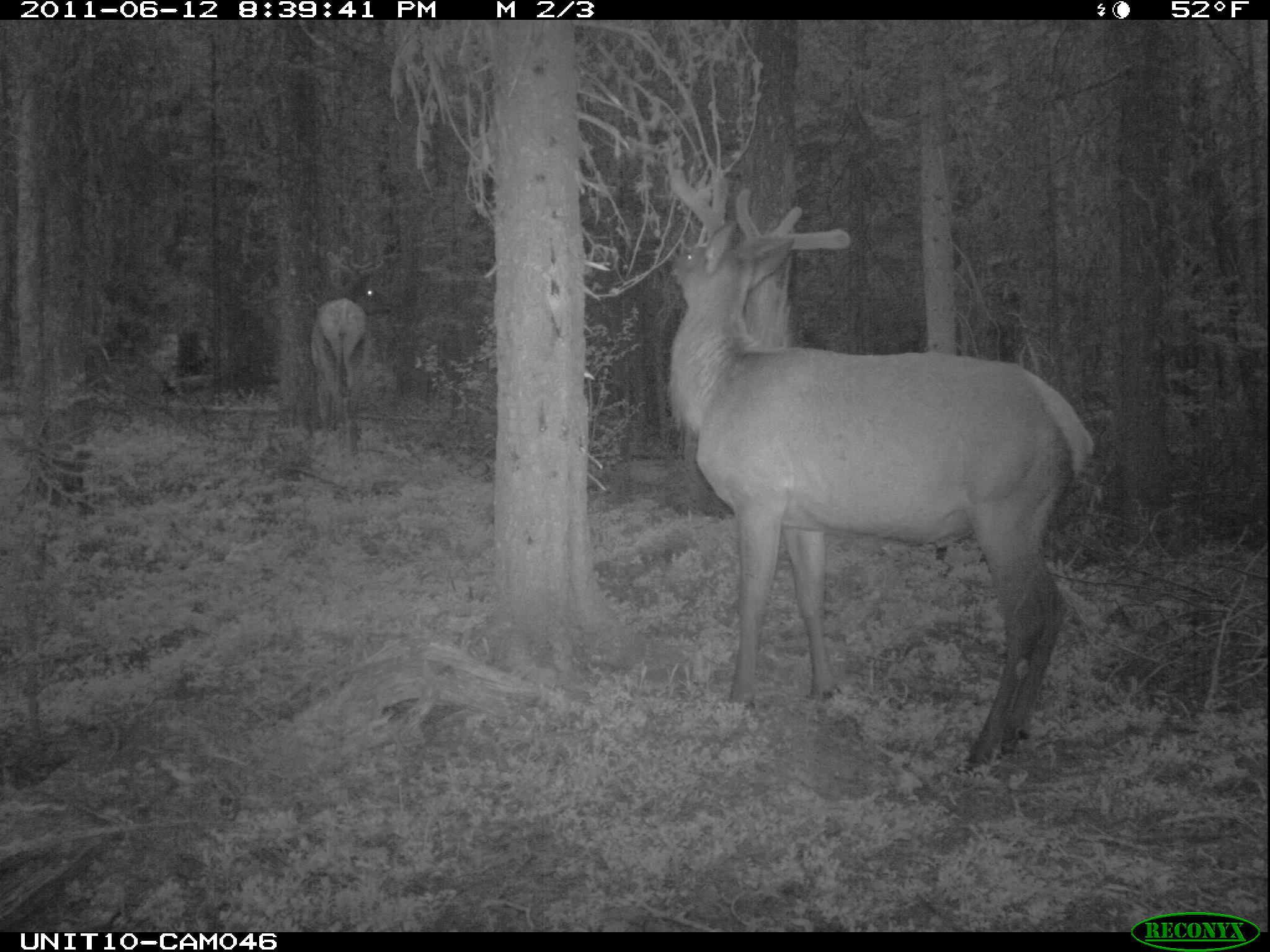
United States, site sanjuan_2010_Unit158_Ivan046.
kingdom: Animalia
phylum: Chordata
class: Mammalia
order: Artiodactyla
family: Cervidae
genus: Cervus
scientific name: Cervus elaphus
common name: red deer